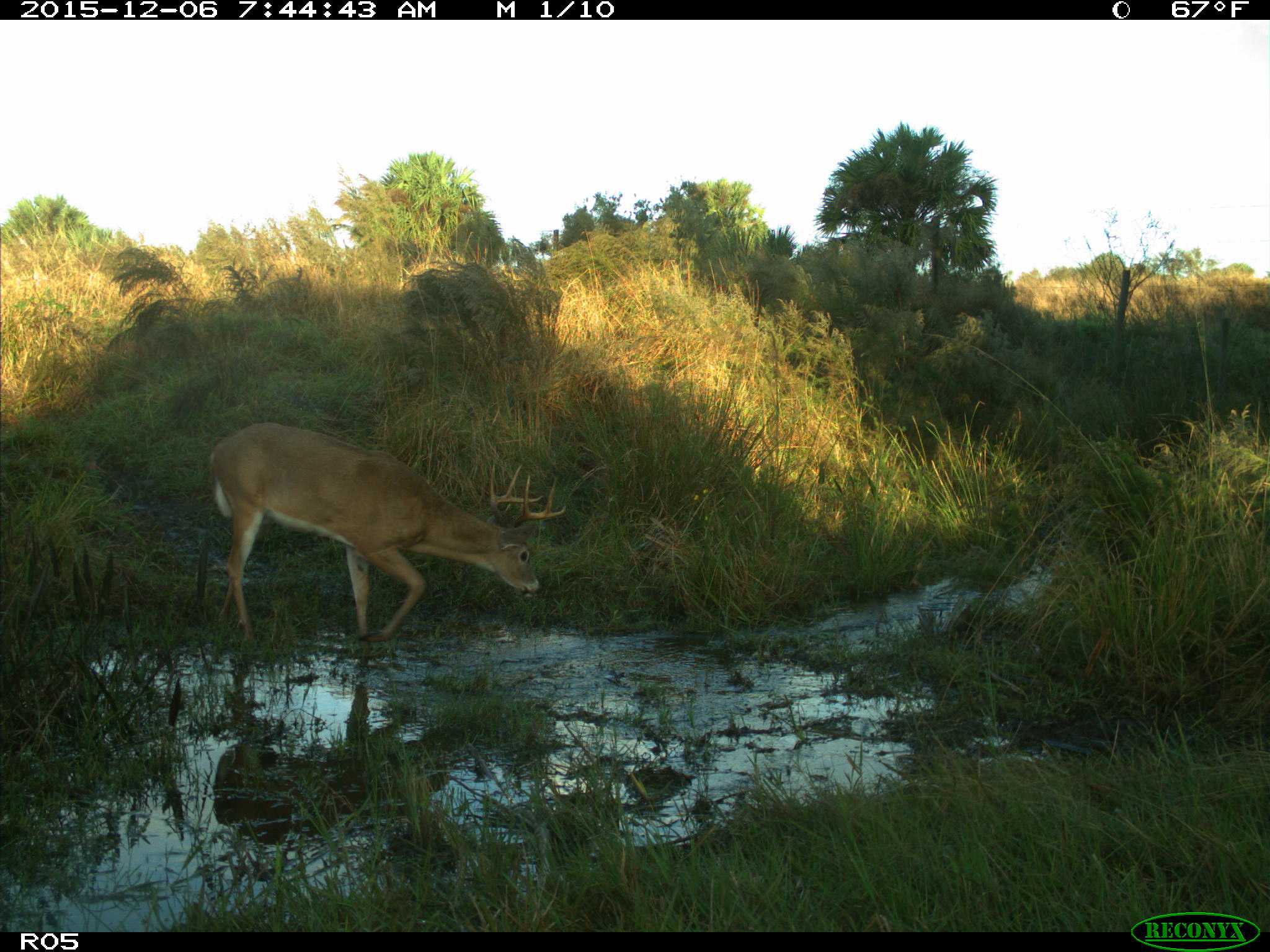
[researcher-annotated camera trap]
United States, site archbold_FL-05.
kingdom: Animalia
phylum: Chordata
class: Mammalia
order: Artiodactyla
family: Cervidae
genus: Odocoileus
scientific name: Odocoileus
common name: deer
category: unidentified deer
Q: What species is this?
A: Unidentified deer (deer) (Odocoileus).